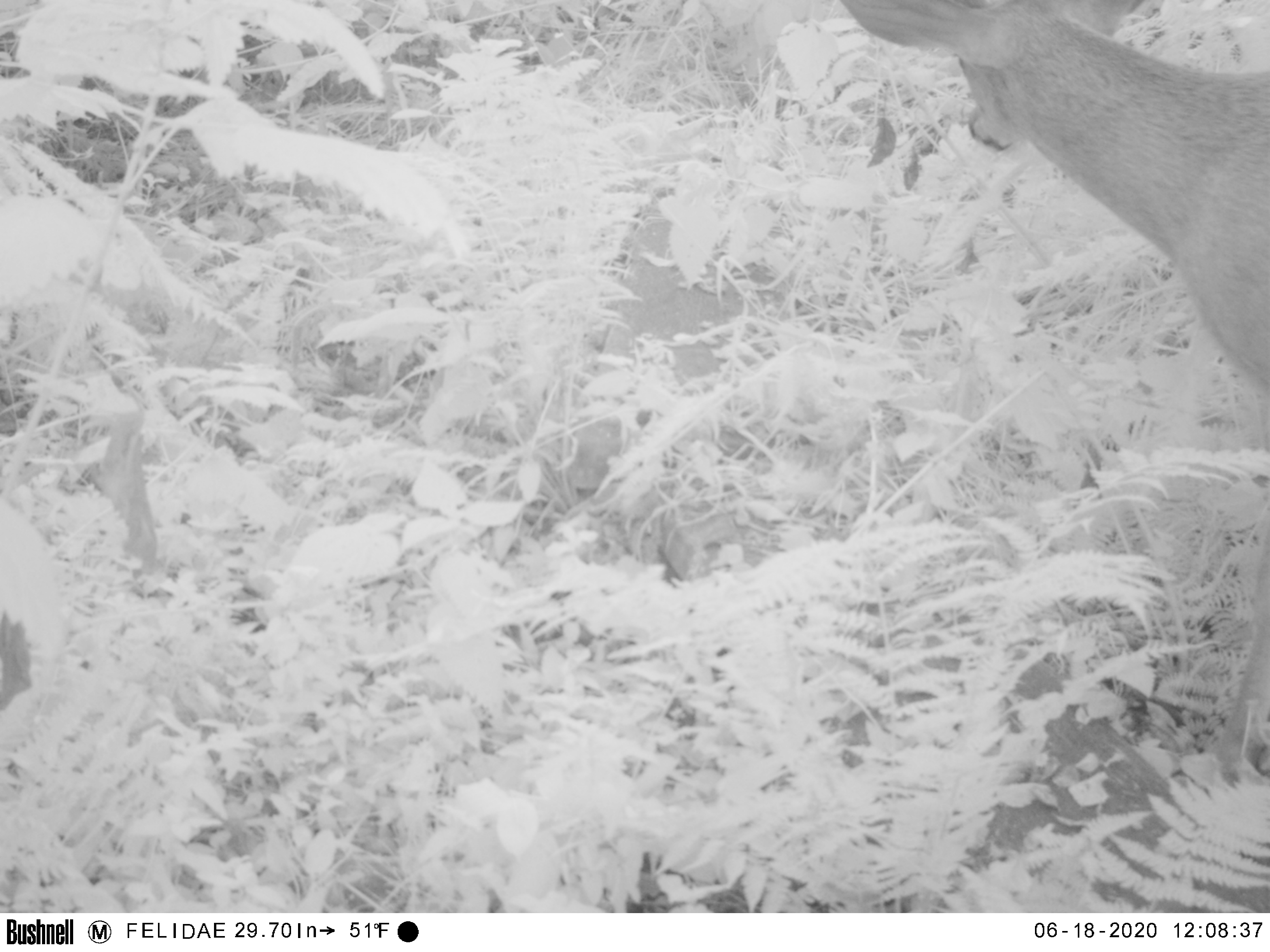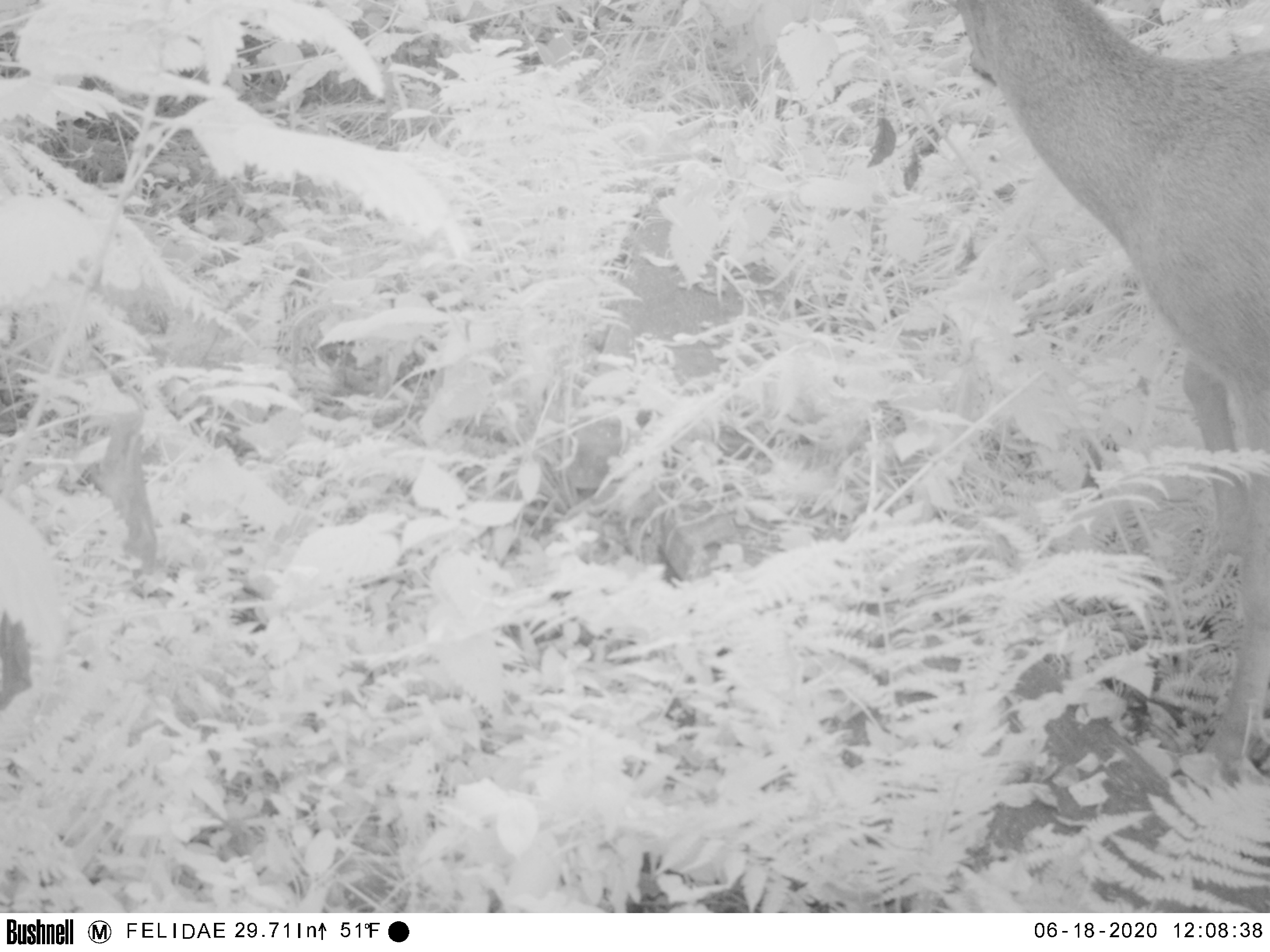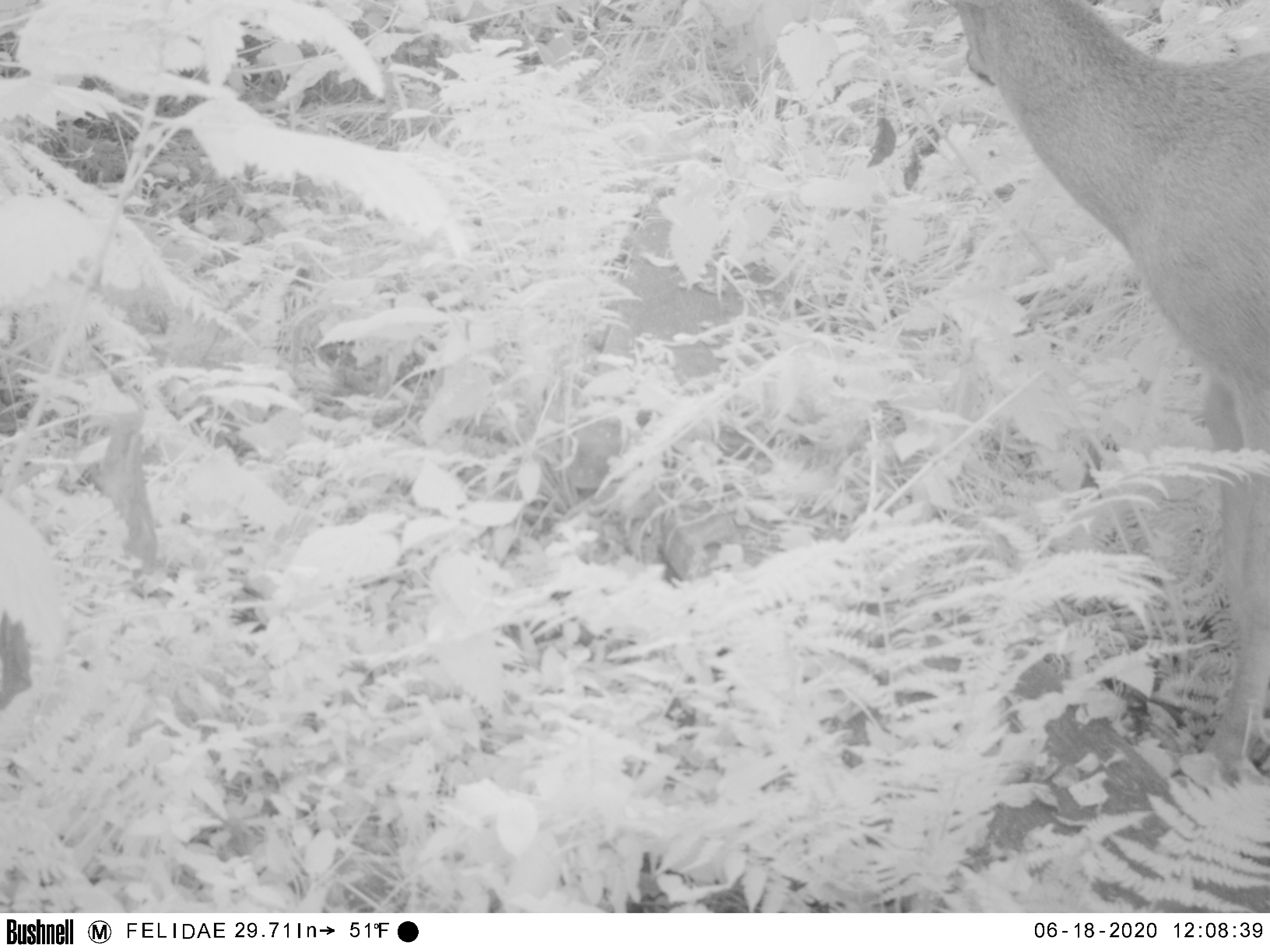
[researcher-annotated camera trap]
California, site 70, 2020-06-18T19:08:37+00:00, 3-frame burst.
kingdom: Animalia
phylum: Chordata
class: Mammalia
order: Artiodactyla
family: Cervidae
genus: Odocoileus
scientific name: Odocoileus hemionus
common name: mule deer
Mule deer (Odocoileus hemionus).